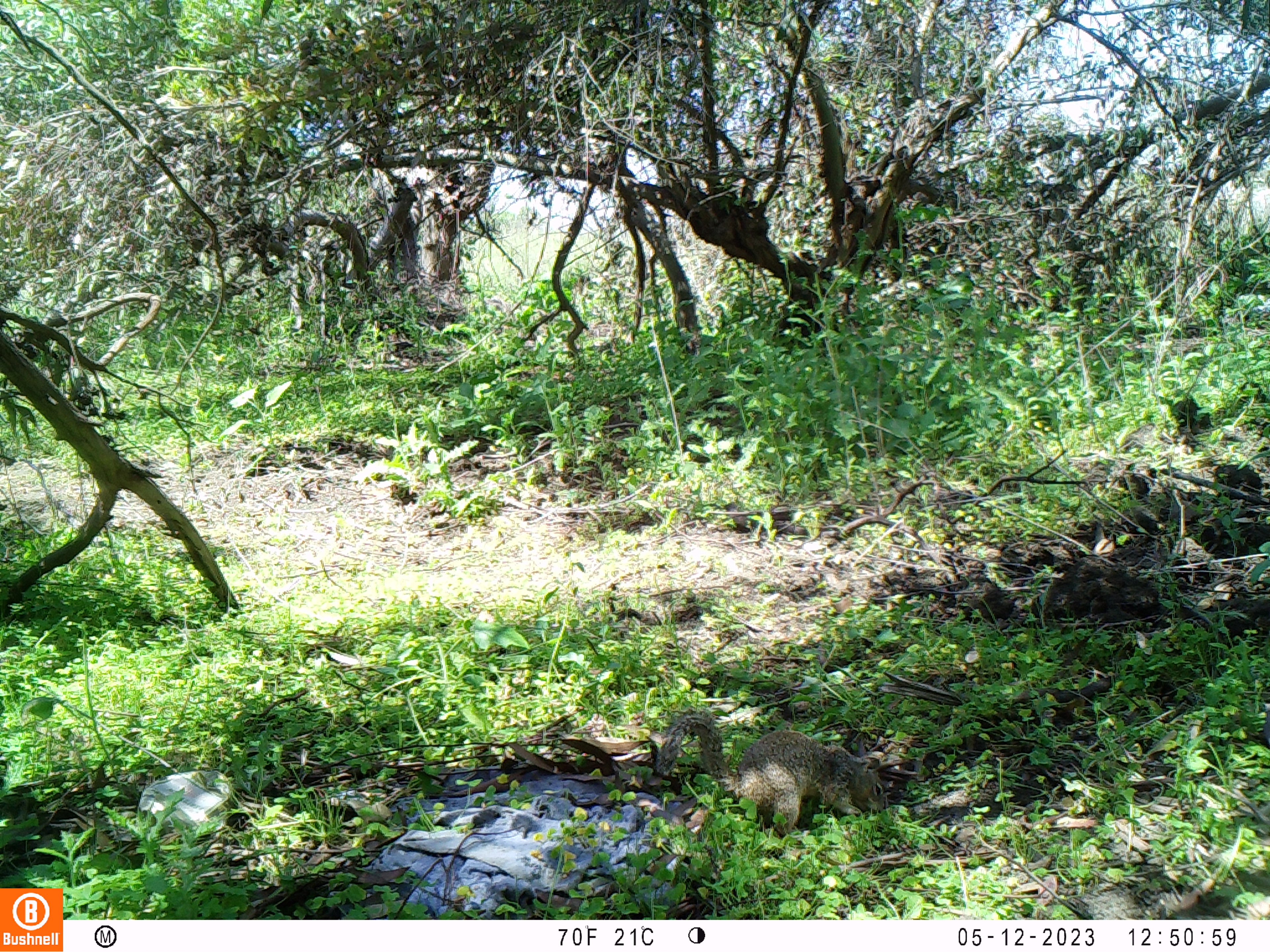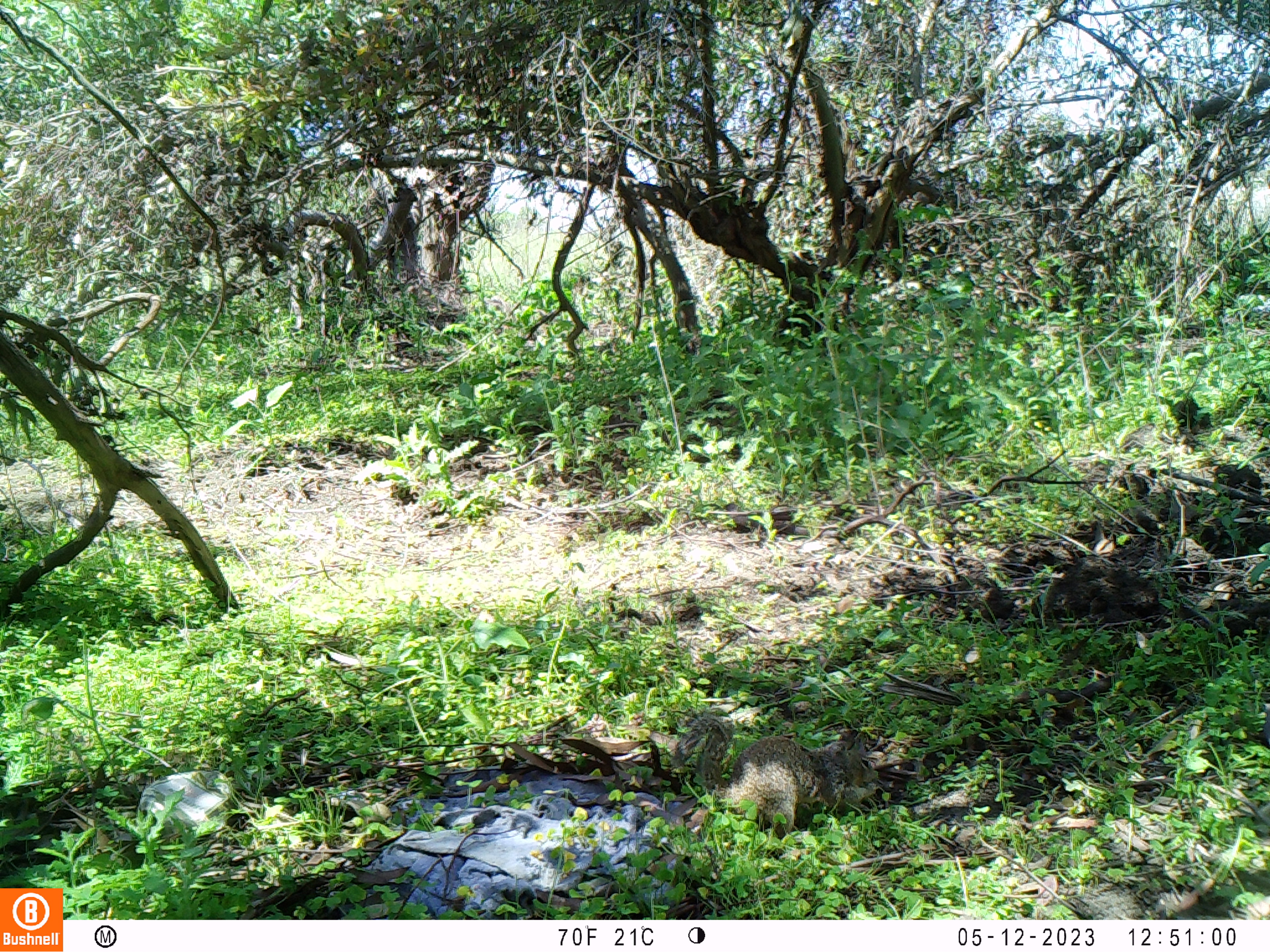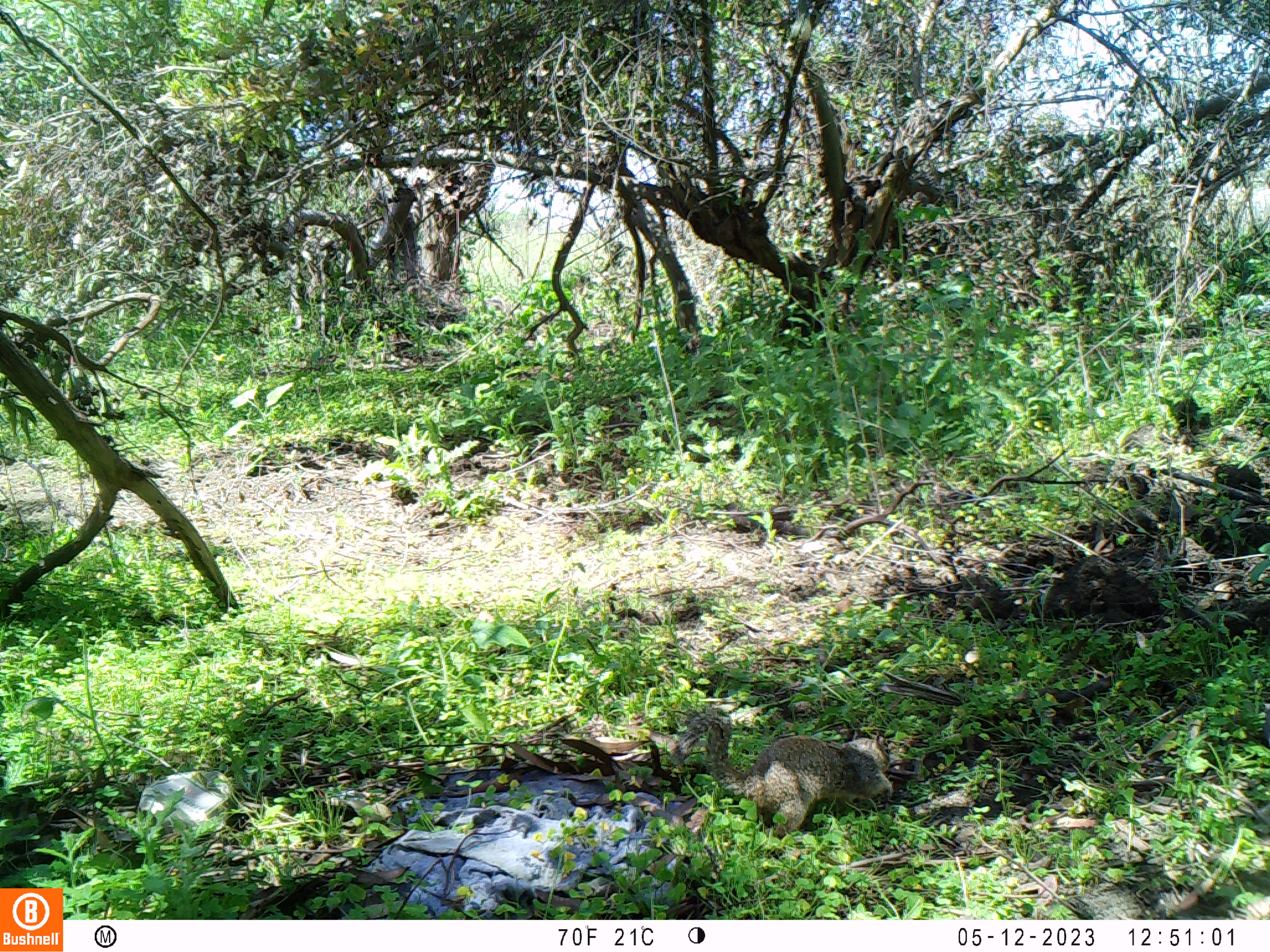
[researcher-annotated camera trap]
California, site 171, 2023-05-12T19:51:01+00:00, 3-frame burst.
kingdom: Animalia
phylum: Chordata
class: Mammalia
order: Rodentia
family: Sciuridae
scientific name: Sciuridae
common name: squirrel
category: unknown squirrel